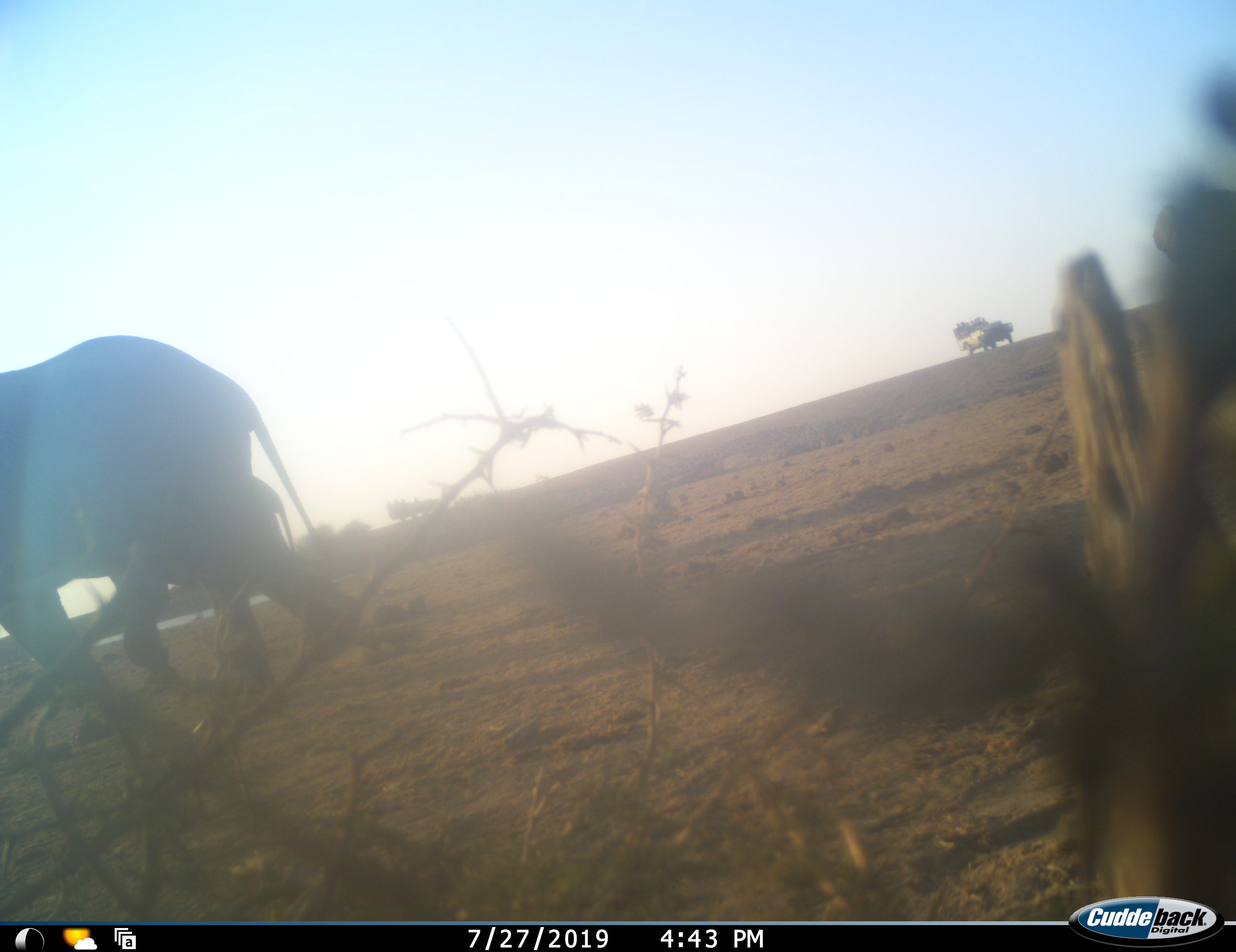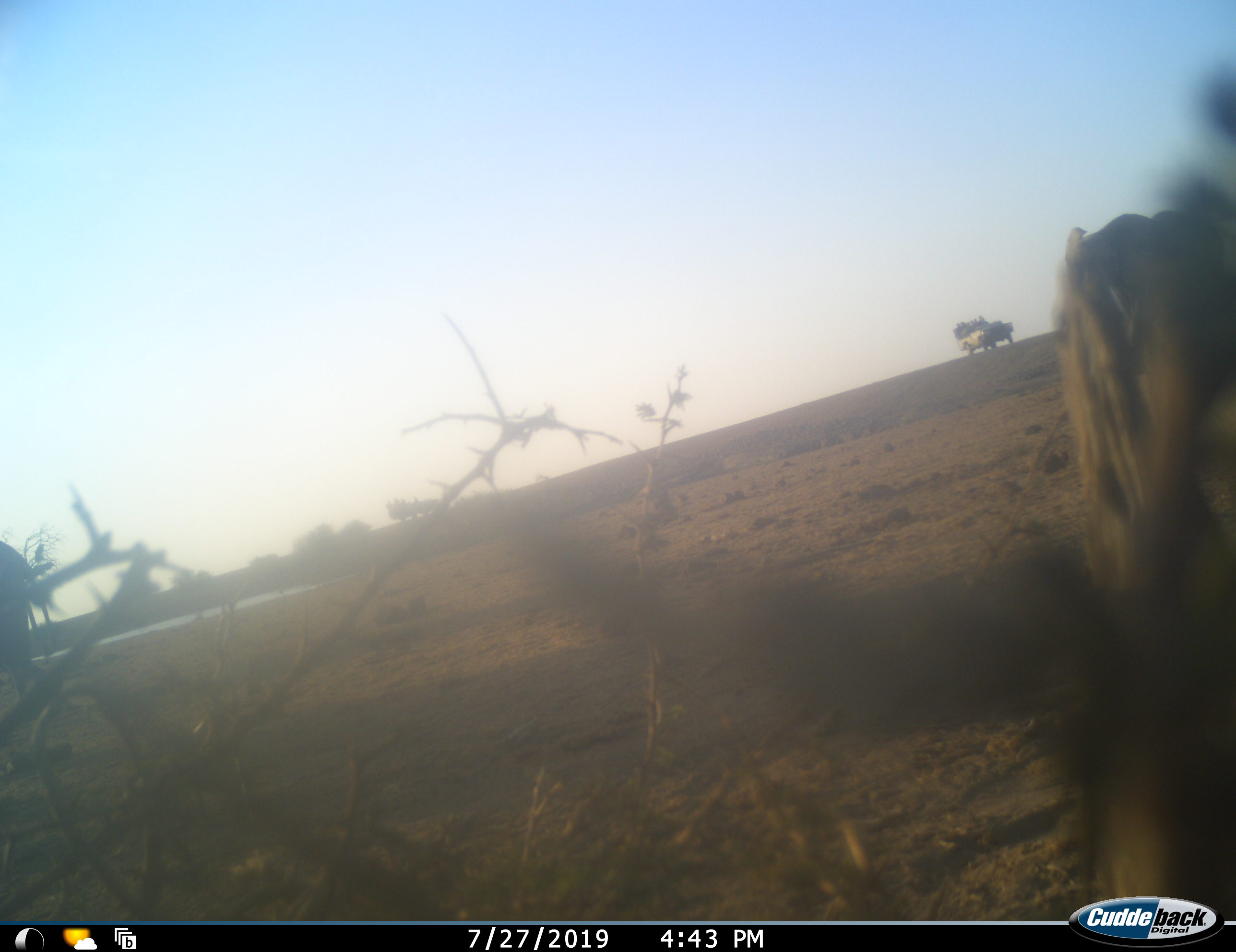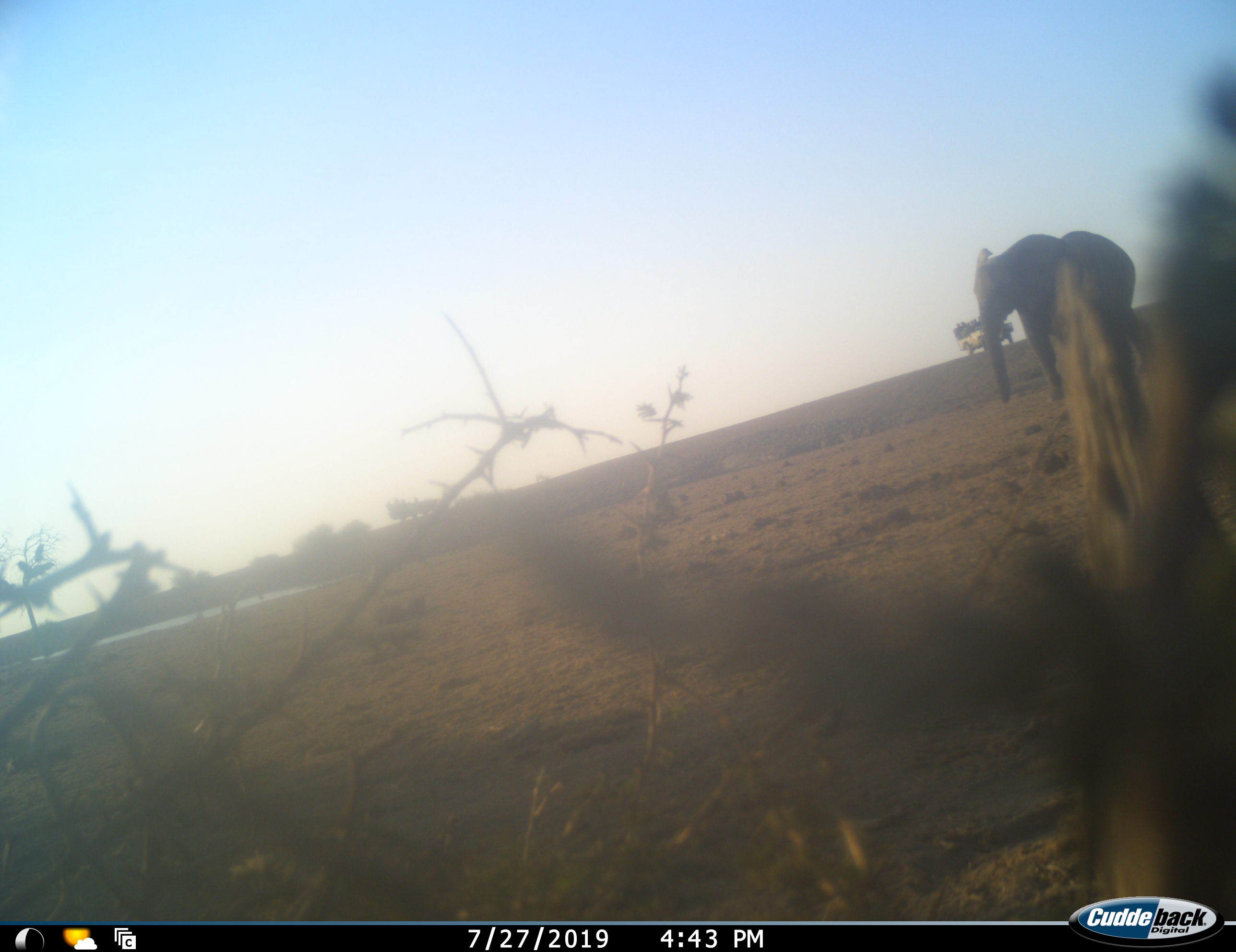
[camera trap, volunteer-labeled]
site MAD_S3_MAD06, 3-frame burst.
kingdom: Animalia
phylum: Chordata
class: Mammalia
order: Proboscidea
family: Elephantidae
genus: Loxodonta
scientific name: Loxodonta africana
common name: african bush elephant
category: elephant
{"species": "elephant (african bush elephant) (Loxodonta africana)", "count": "3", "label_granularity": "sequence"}